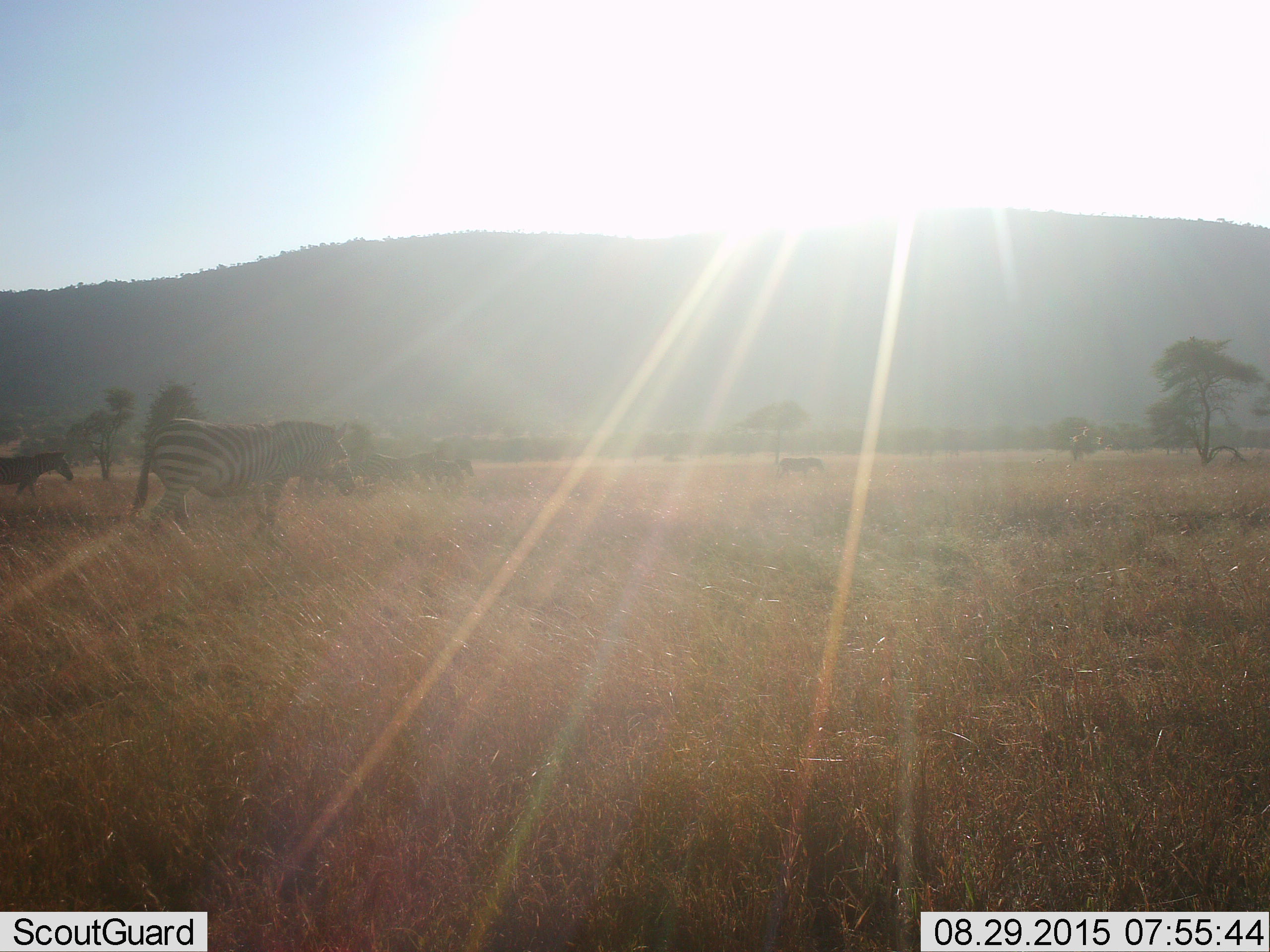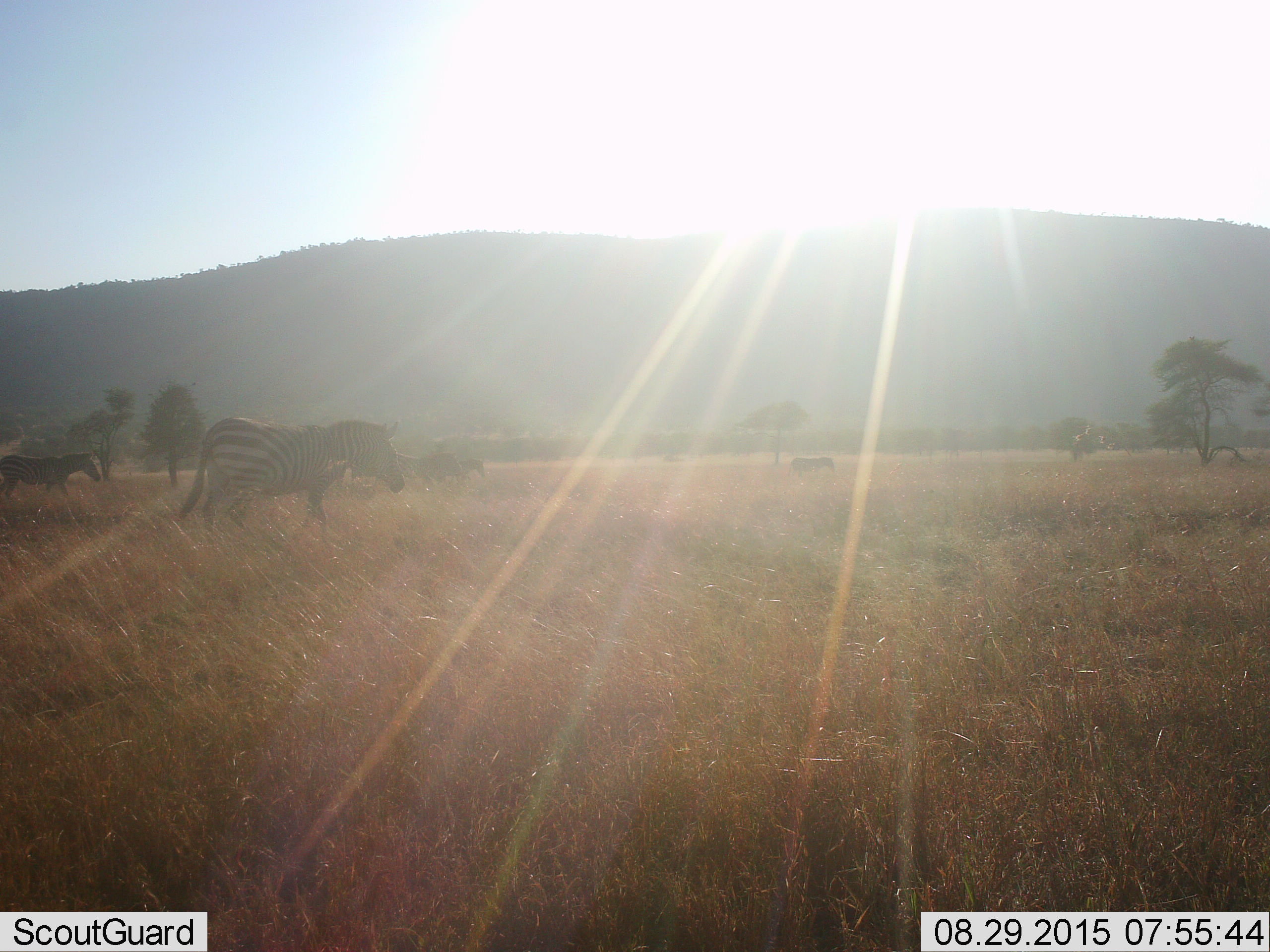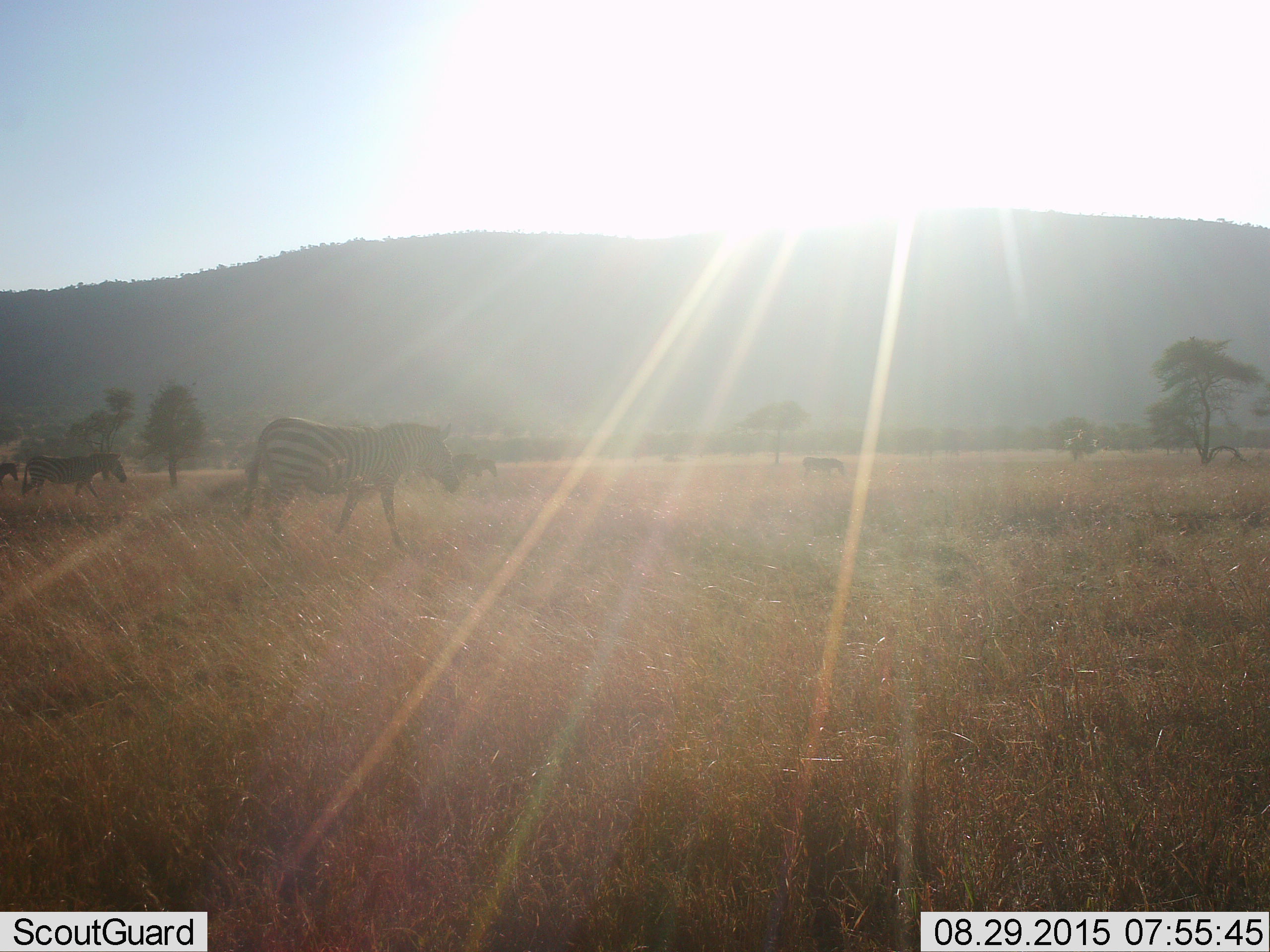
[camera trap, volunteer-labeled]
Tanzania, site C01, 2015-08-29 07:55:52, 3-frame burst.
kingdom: Animalia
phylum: Chordata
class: Mammalia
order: Perissodactyla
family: Equidae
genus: Equus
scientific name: Equus quagga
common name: plains zebra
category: zebra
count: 6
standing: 11%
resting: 0%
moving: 94%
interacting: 0%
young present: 6%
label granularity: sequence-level